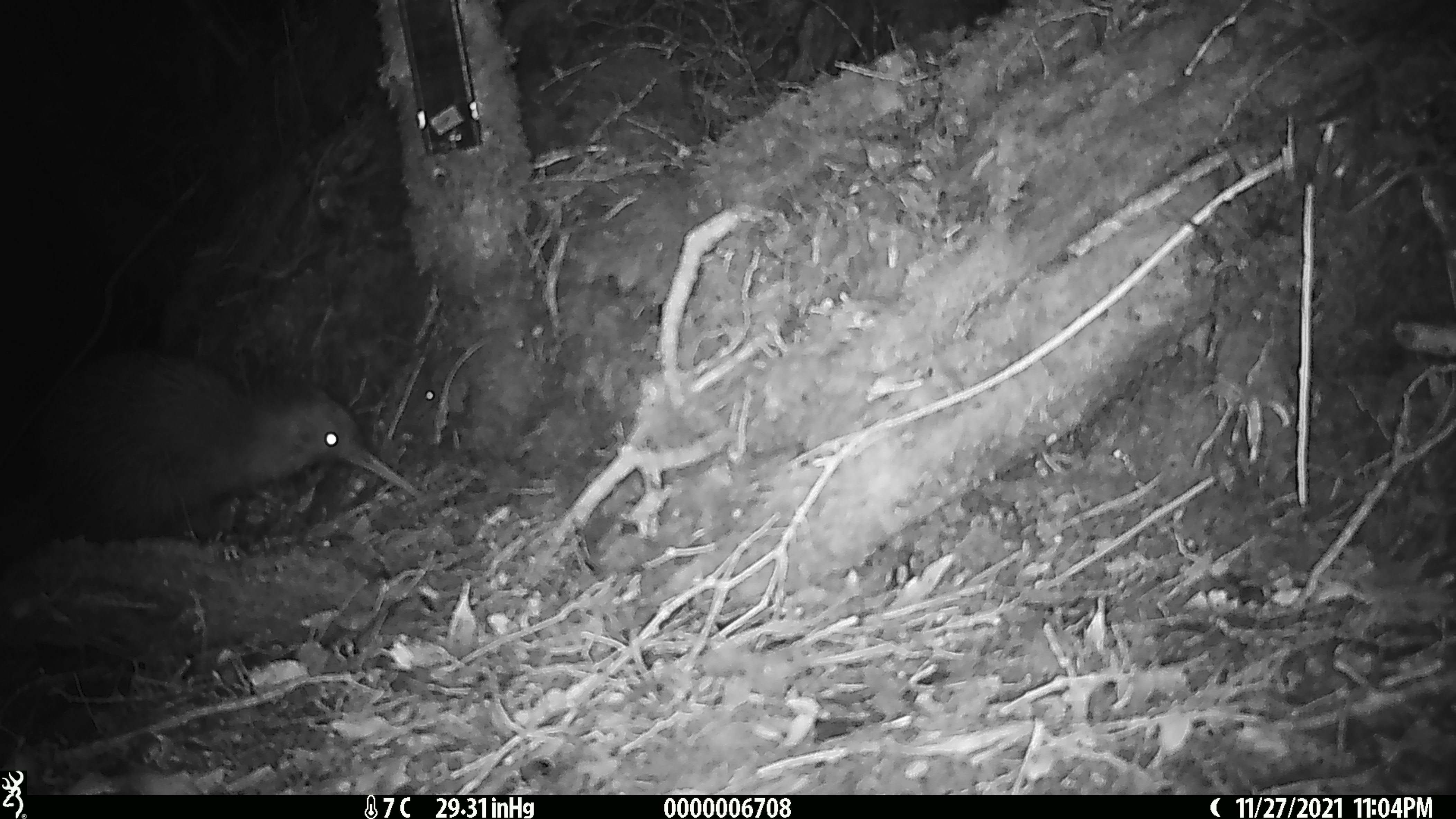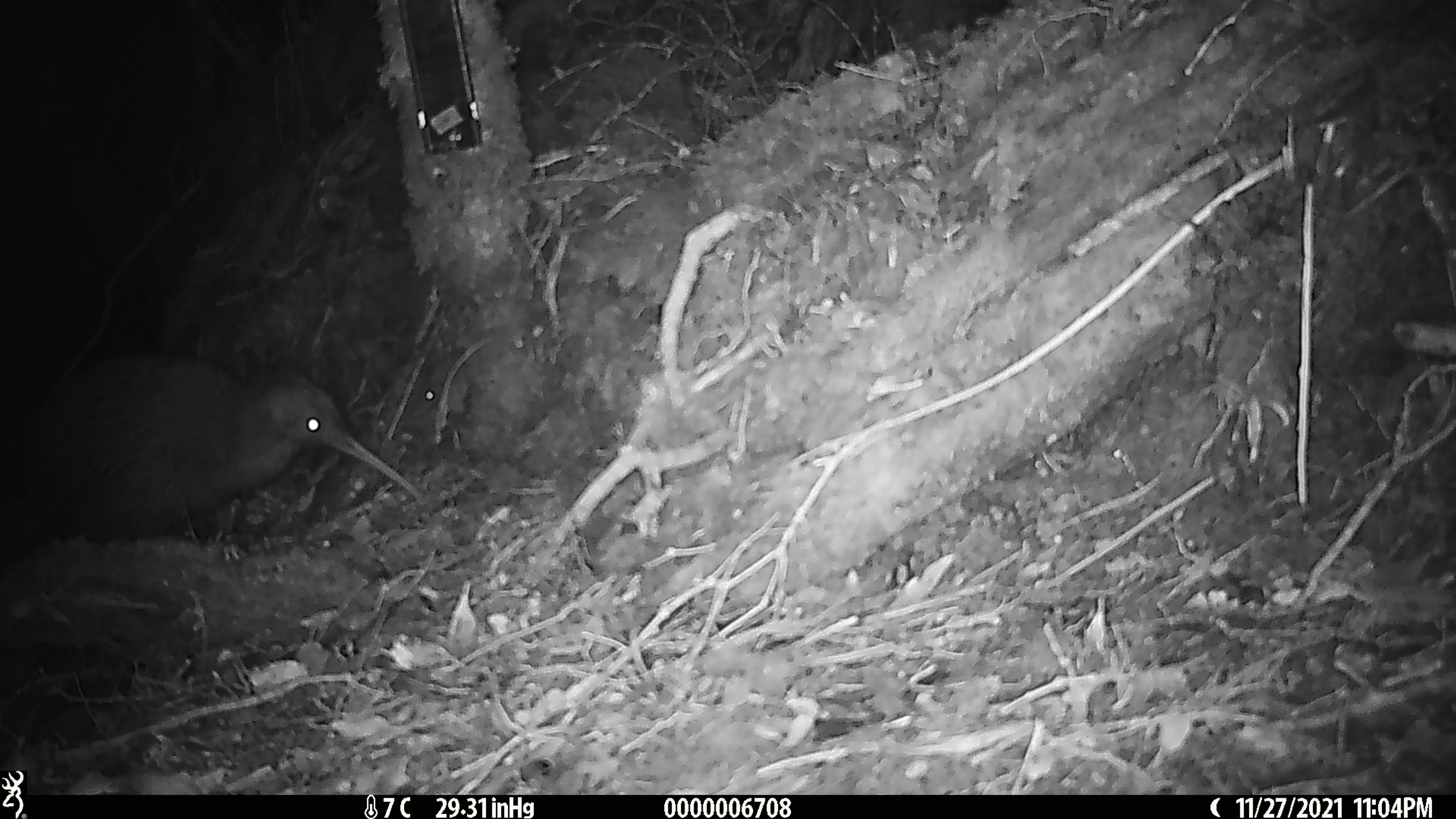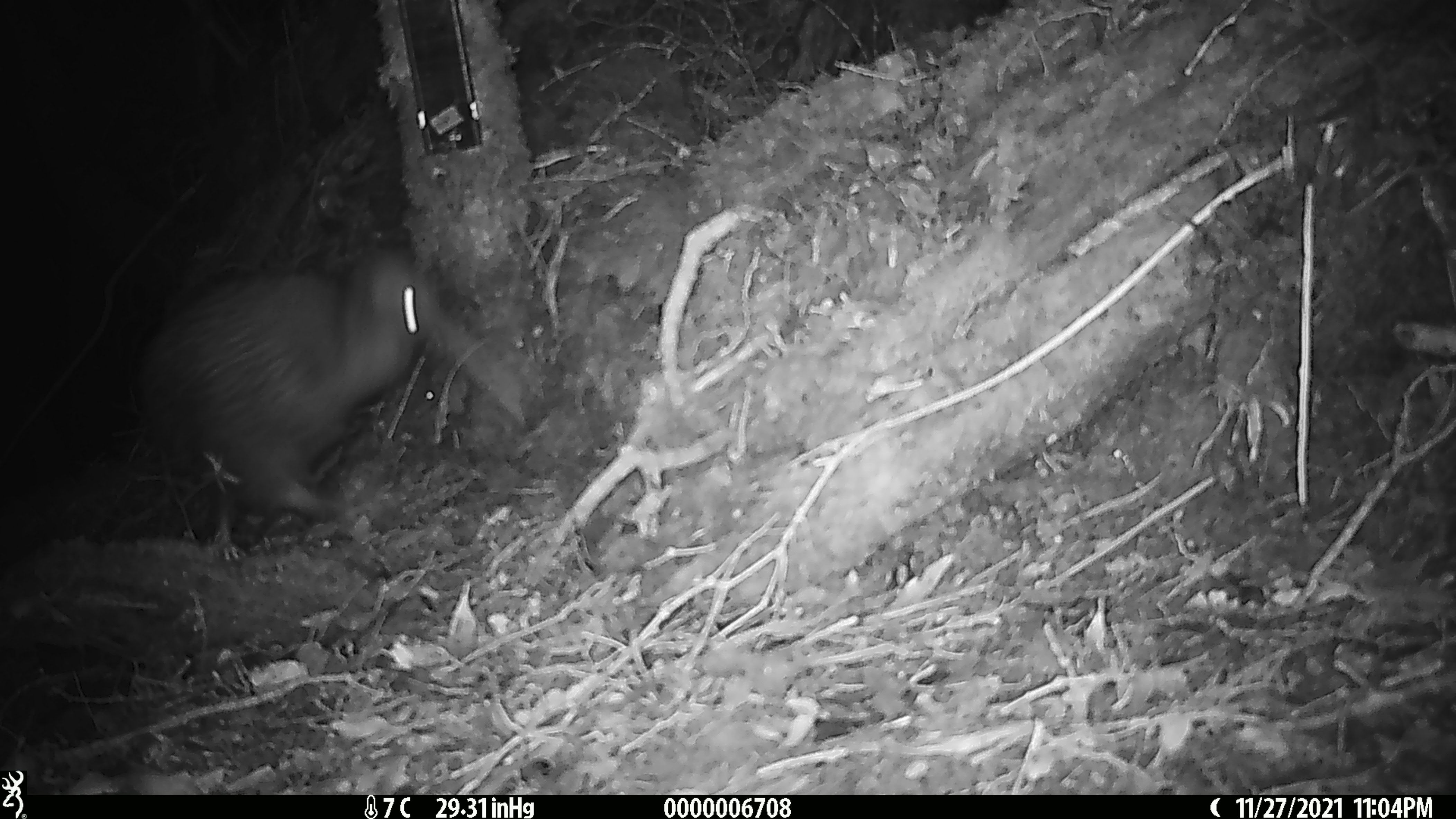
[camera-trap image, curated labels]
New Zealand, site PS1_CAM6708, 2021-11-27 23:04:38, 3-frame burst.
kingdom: Animalia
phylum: Chordata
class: Aves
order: Apterygiformes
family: Apterygidae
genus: Apteryx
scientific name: Apteryx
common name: kiwi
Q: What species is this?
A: Kiwi (Apteryx).